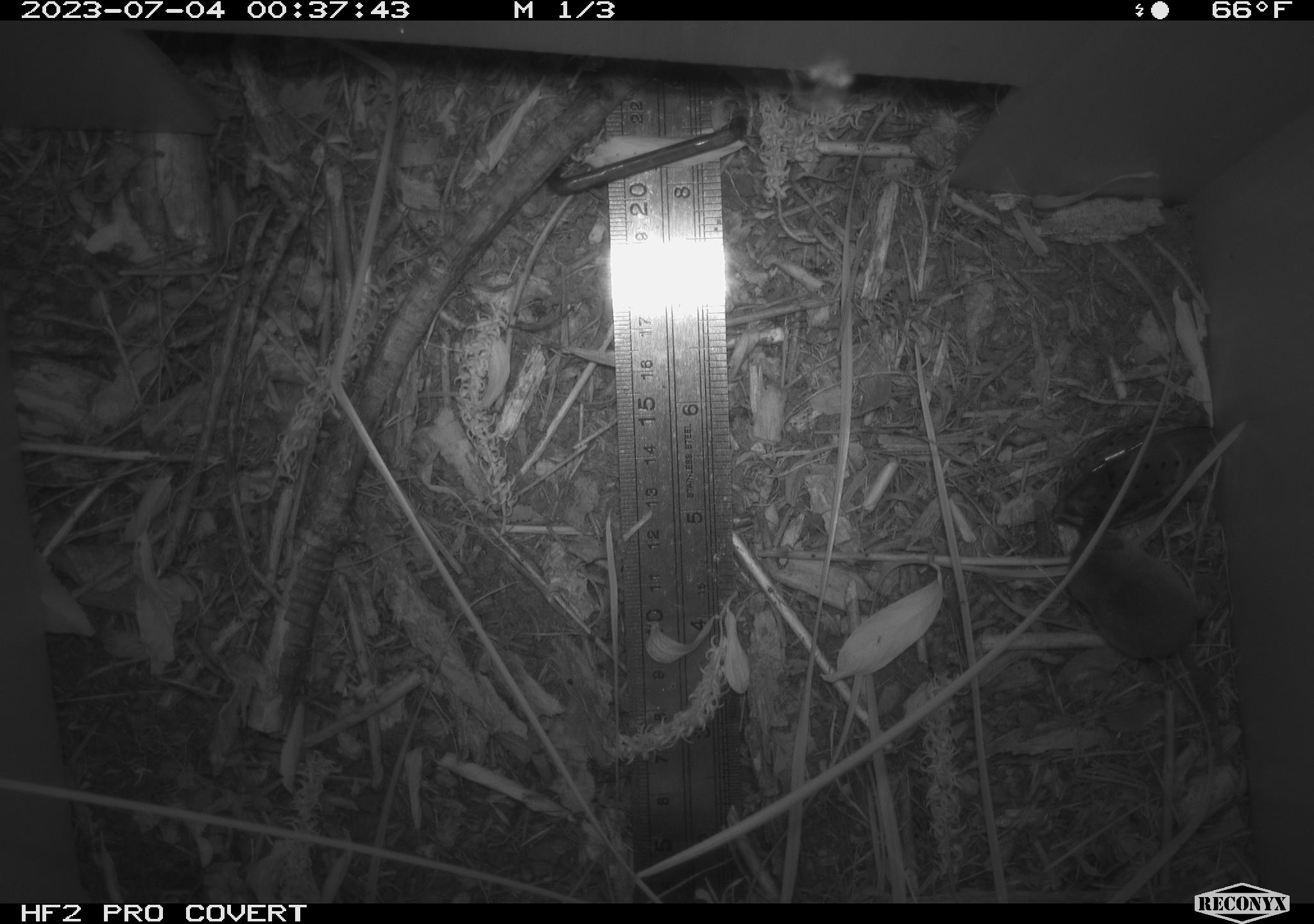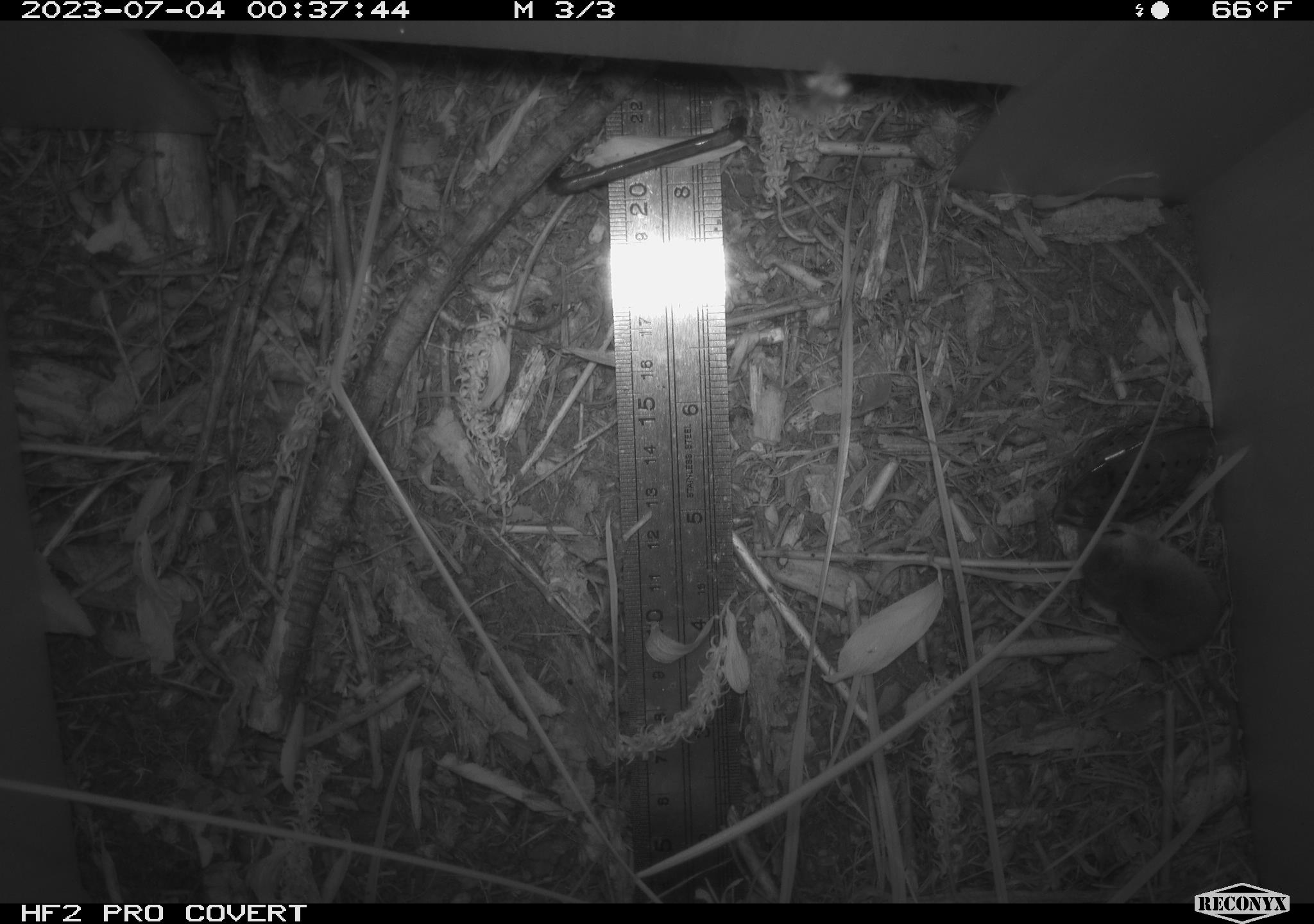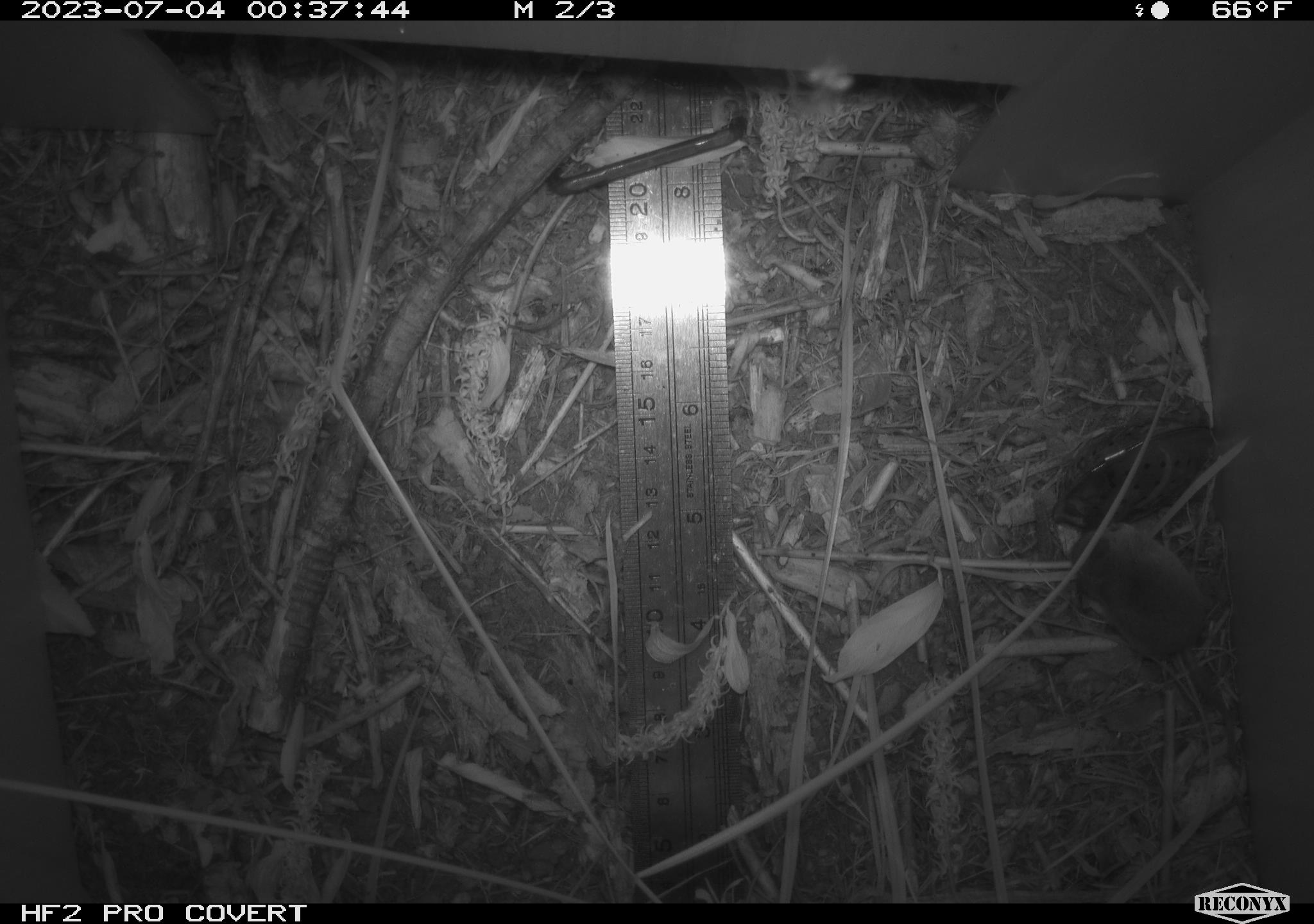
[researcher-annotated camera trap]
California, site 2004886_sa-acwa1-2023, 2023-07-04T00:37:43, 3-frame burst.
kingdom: Animalia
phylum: Chordata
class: Mammalia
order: Eulipotyphla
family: Soricidae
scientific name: Soricidae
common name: shrews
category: soricidae family